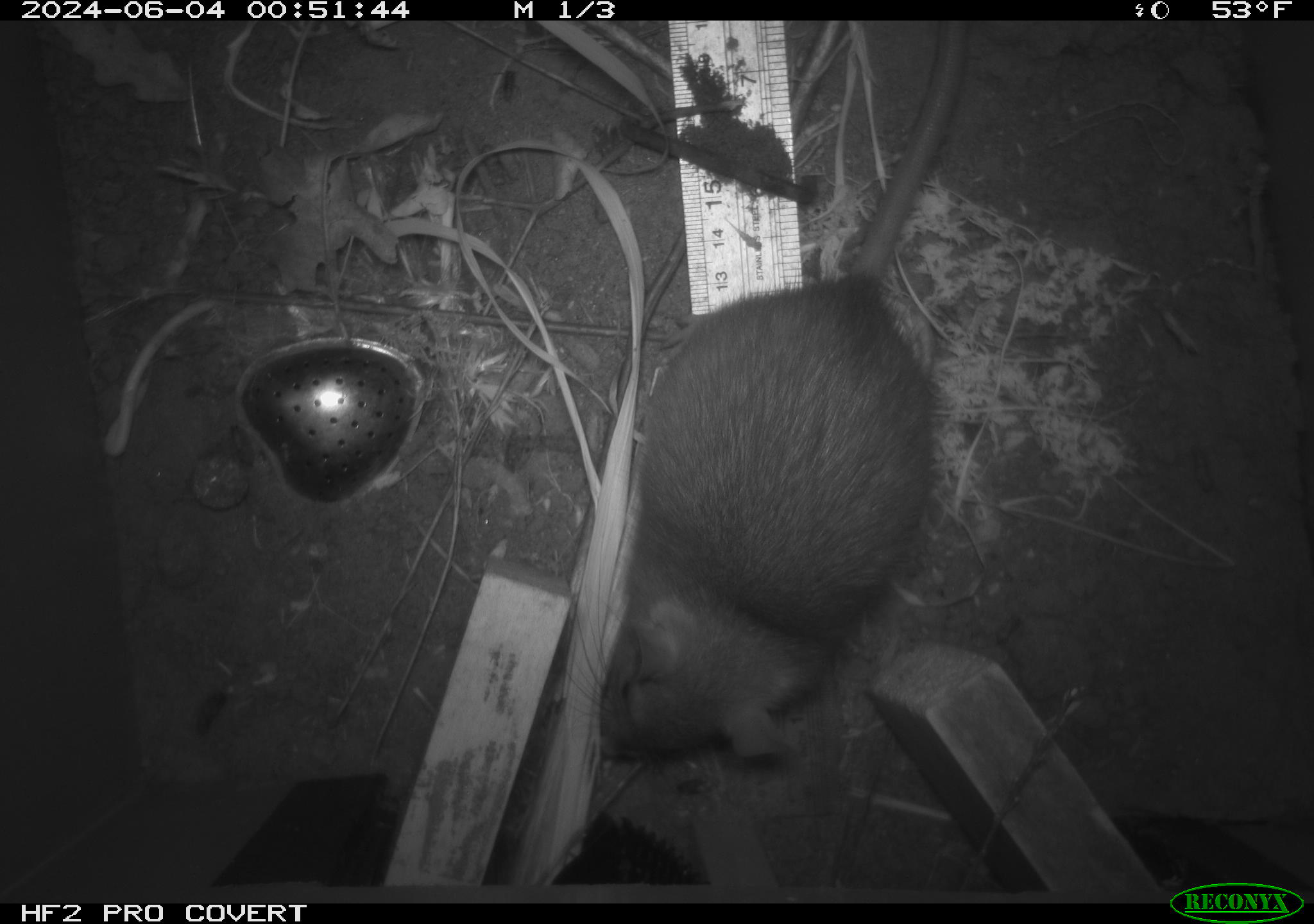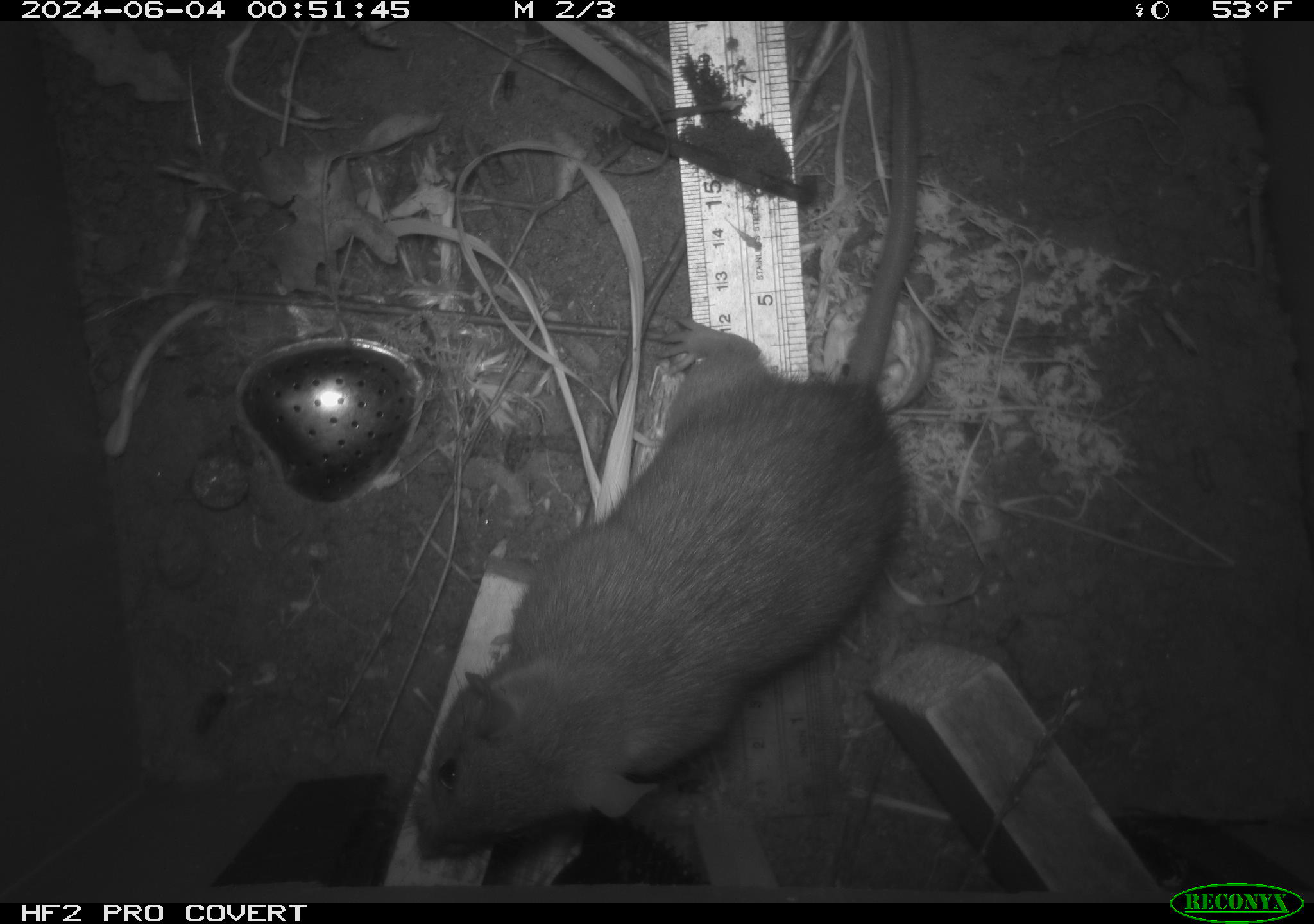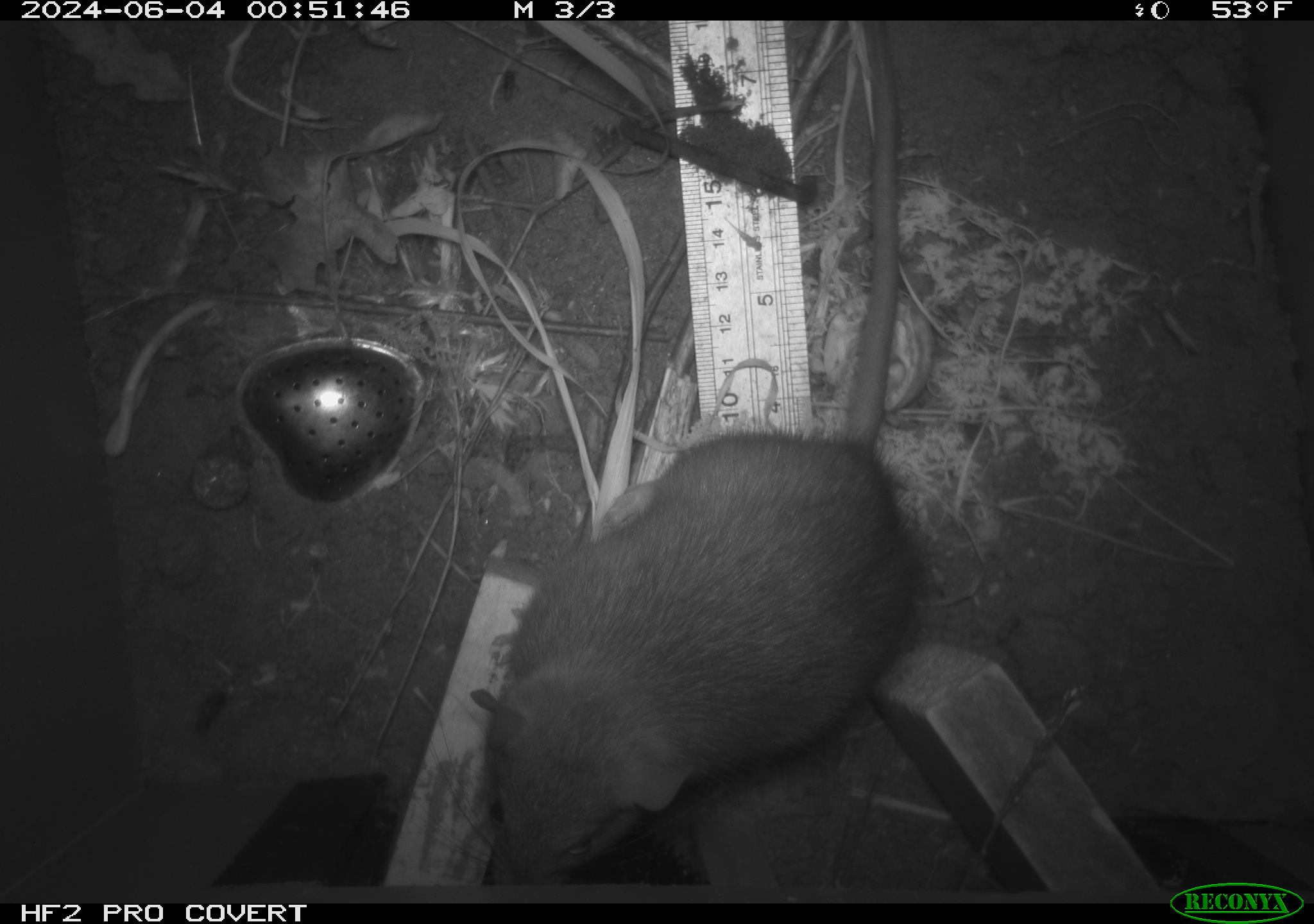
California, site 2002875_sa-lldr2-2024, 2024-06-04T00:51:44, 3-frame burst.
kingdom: Animalia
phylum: Chordata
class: Mammalia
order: Rodentia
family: Muridae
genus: Rattus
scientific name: Rattus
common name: rat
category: rattus species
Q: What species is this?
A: Rattus species (rat) (Rattus).